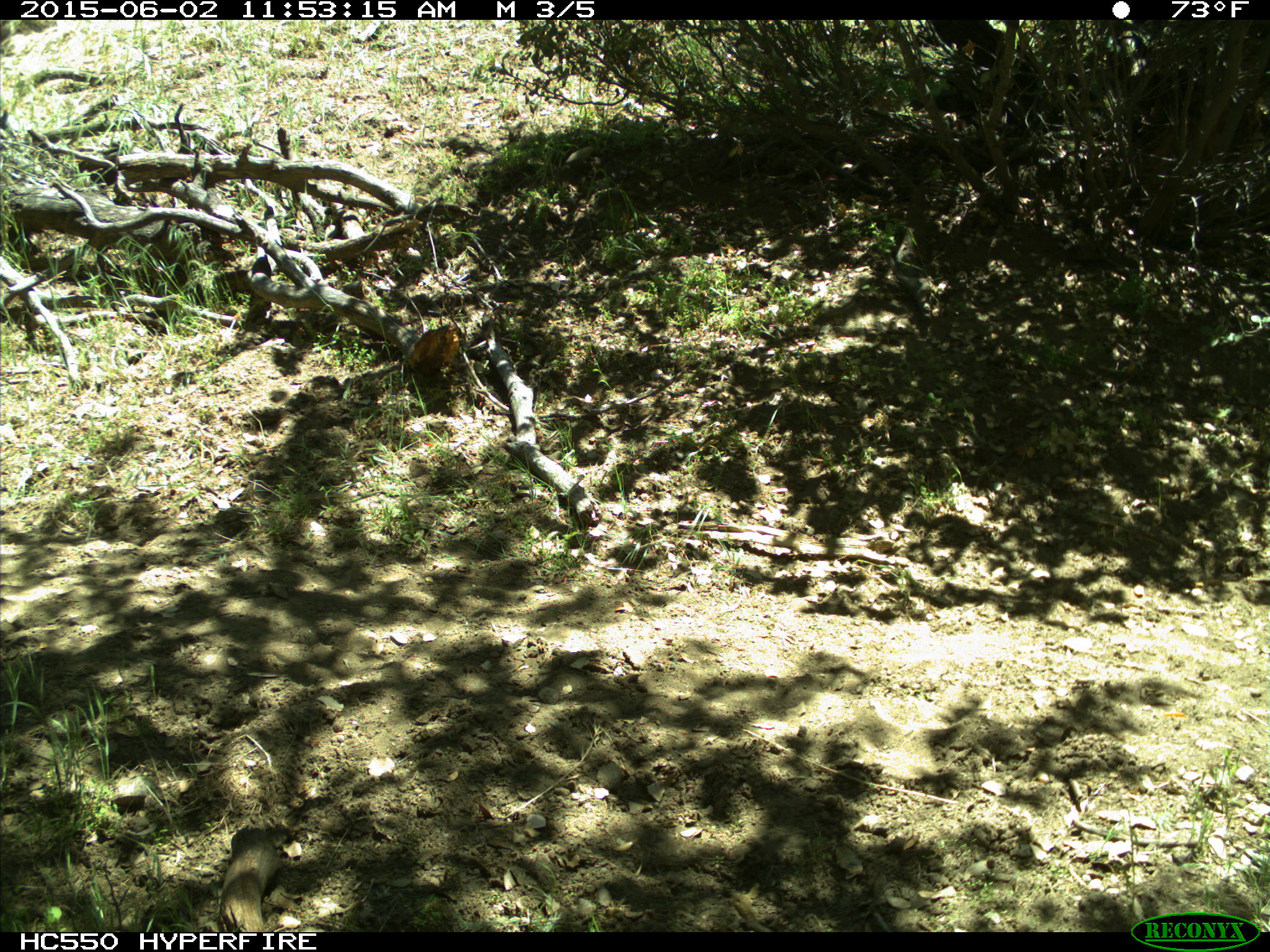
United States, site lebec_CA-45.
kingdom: Animalia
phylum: Chordata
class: Mammalia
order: Artiodactyla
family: Bovidae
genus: Bos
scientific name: Bos taurus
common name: domestic cow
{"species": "Bos taurus (domestic cow)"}